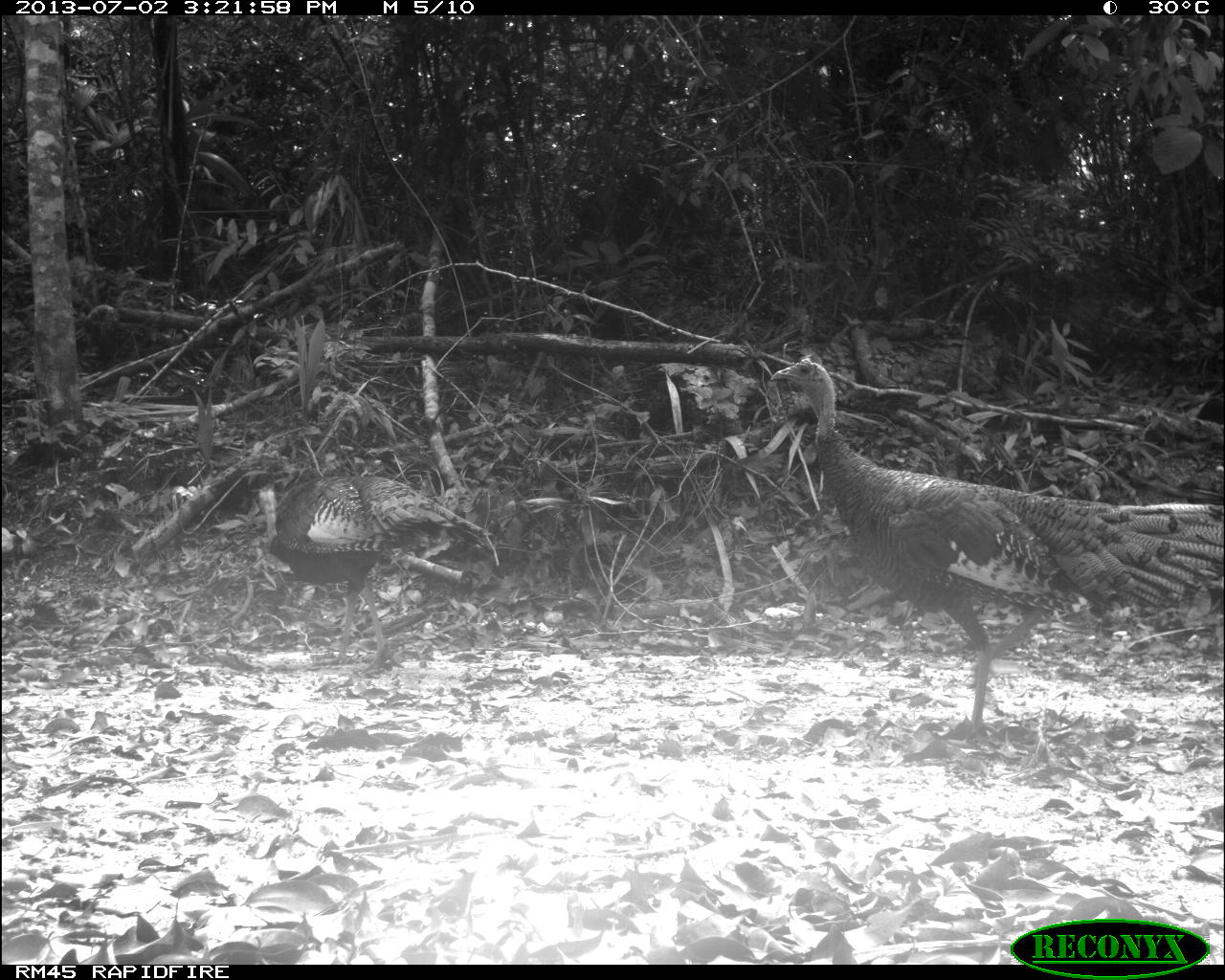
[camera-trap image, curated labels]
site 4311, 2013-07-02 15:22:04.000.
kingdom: Animalia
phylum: Chordata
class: Aves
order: Galliformes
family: Phasianidae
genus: Meleagris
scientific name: Meleagris ocellata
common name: ocellated turkey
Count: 3.